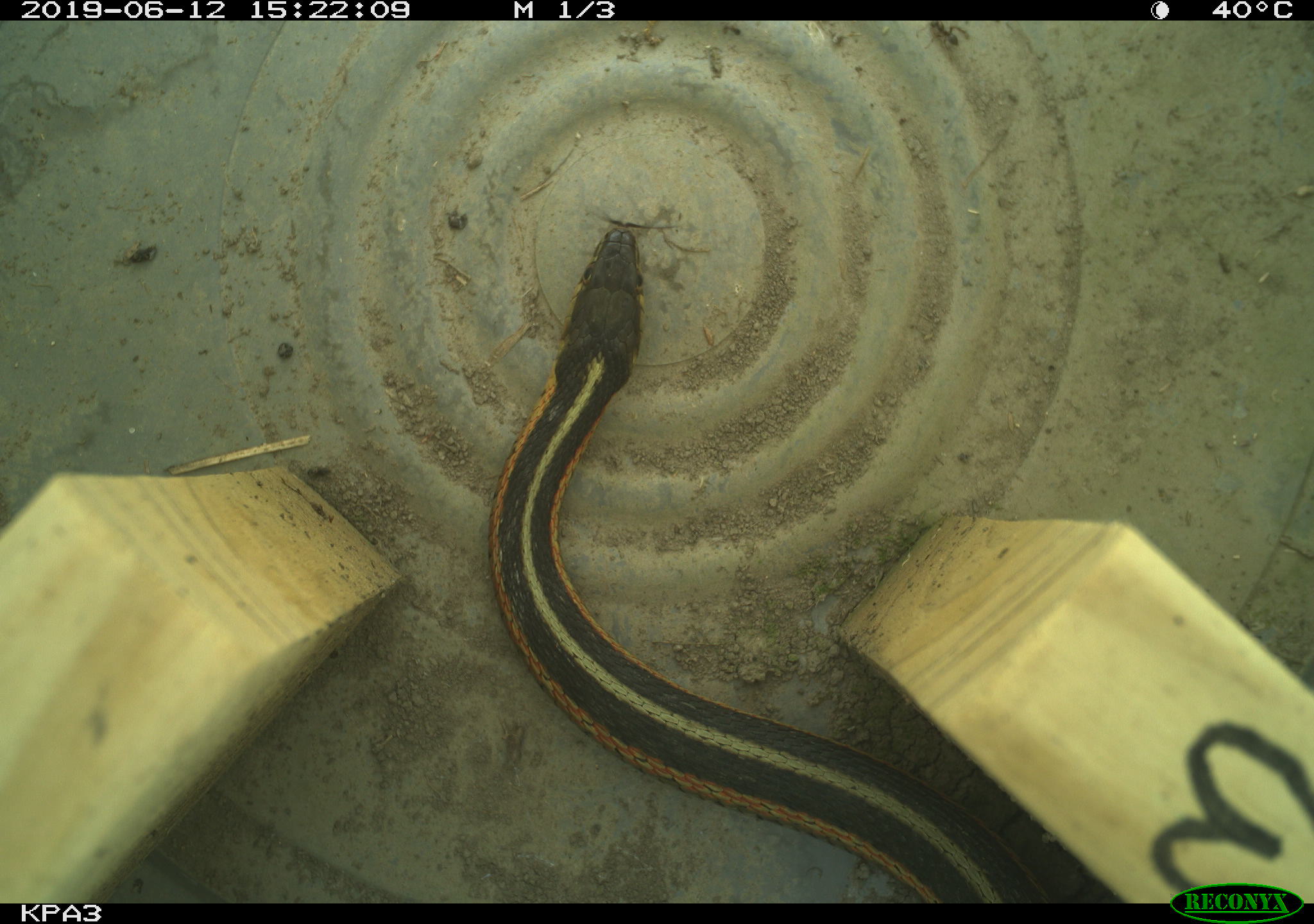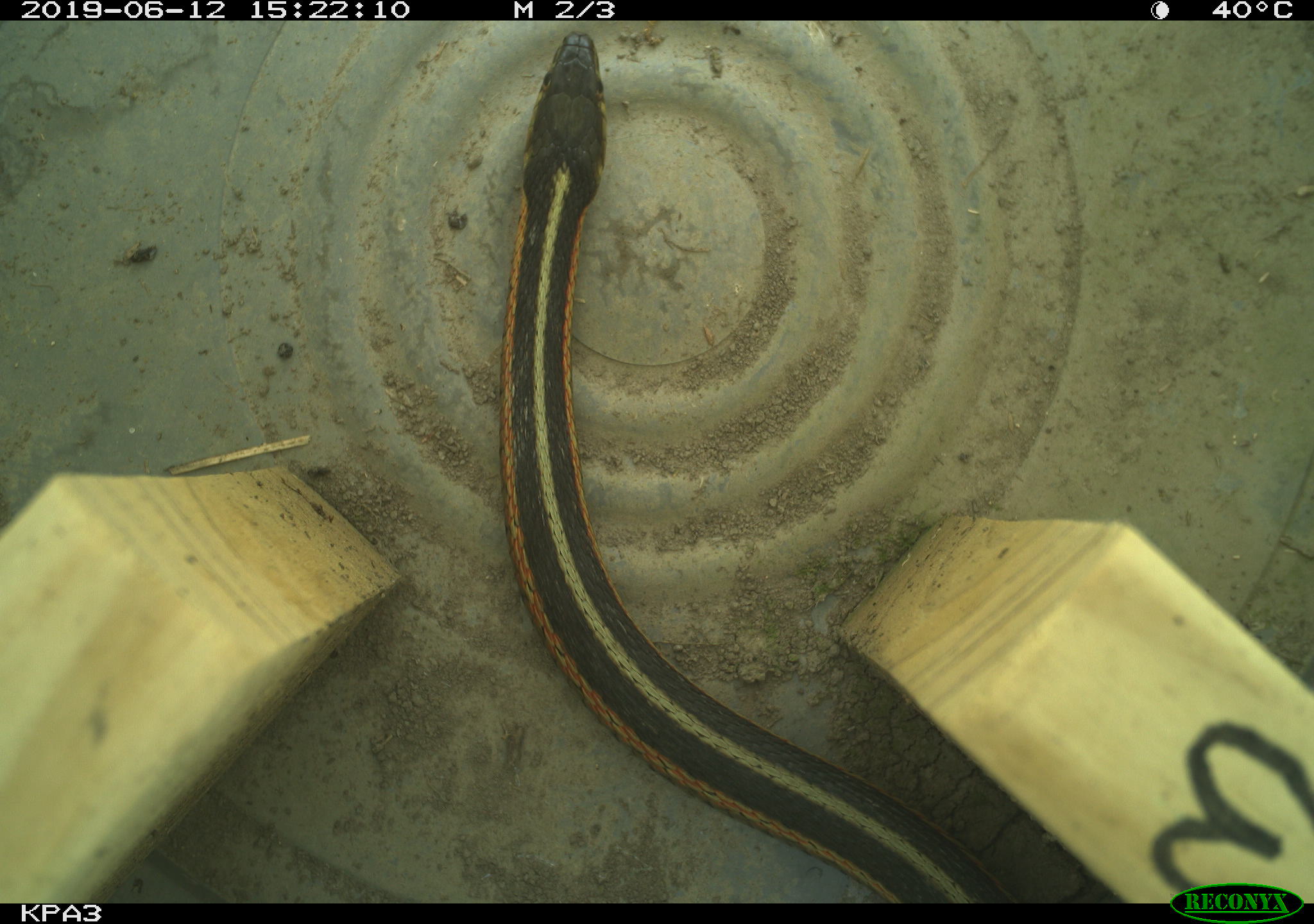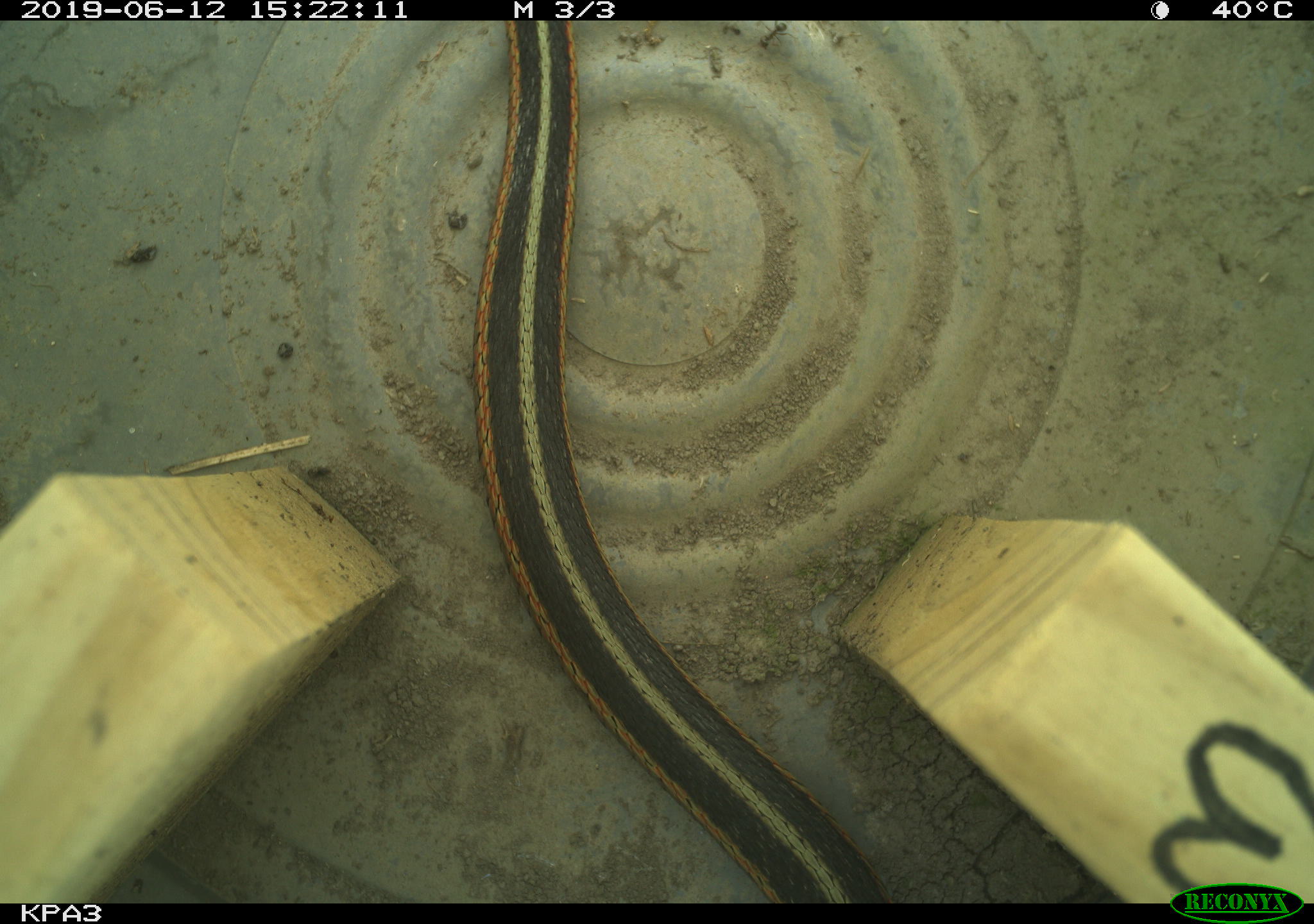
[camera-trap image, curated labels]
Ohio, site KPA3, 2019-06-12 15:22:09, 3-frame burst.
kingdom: Animalia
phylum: Chordata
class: Reptilia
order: Squamata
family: Colubridae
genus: Thamnophis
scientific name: Thamnophis sirtalis sirtalis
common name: eastern gartersnake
Eastern gartersnake (Thamnophis sirtalis sirtalis).